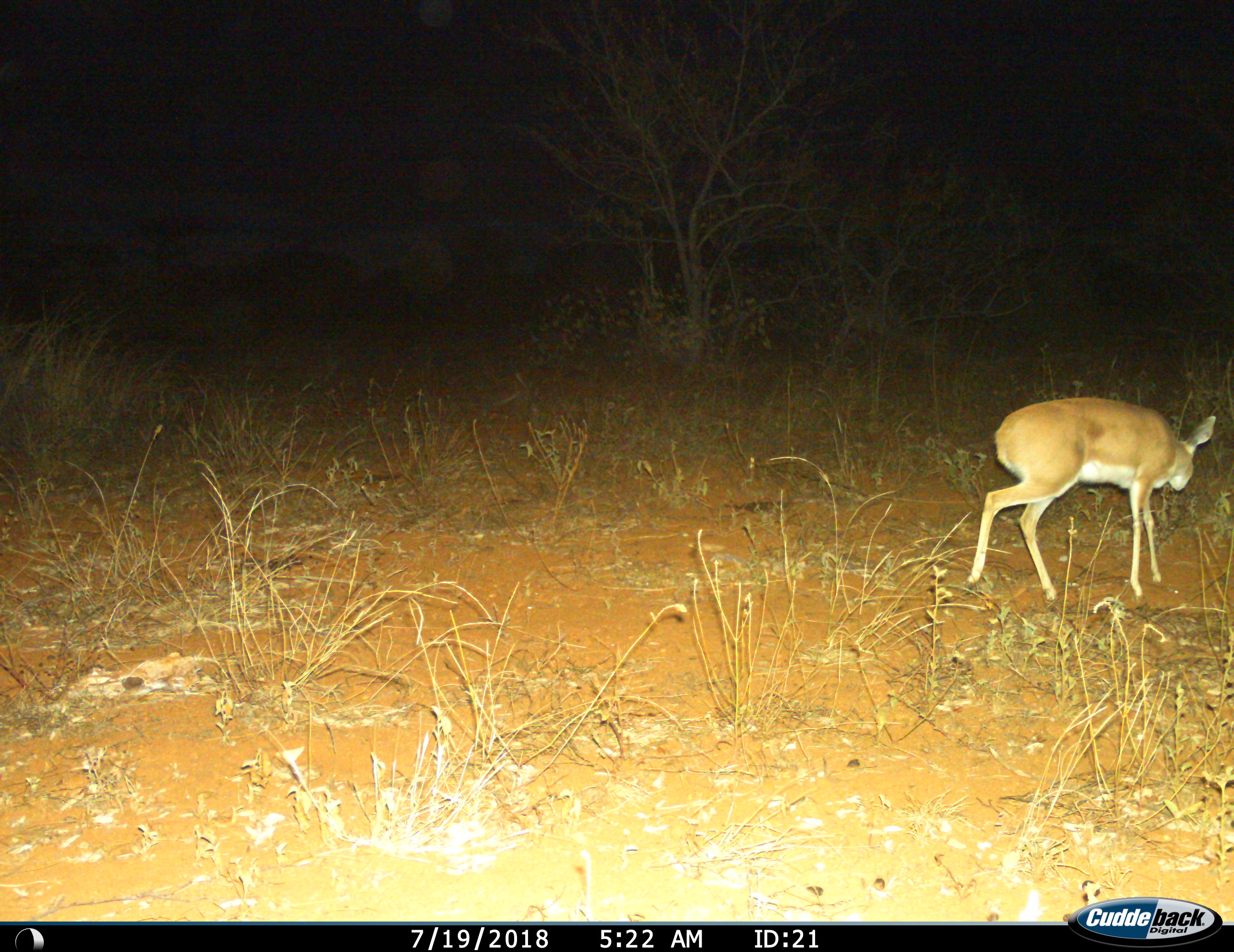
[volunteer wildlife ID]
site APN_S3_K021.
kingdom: Animalia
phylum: Chordata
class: Mammalia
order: Artiodactyla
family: Bovidae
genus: Aepyceros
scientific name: Aepyceros melampus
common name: impala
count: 1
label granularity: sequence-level